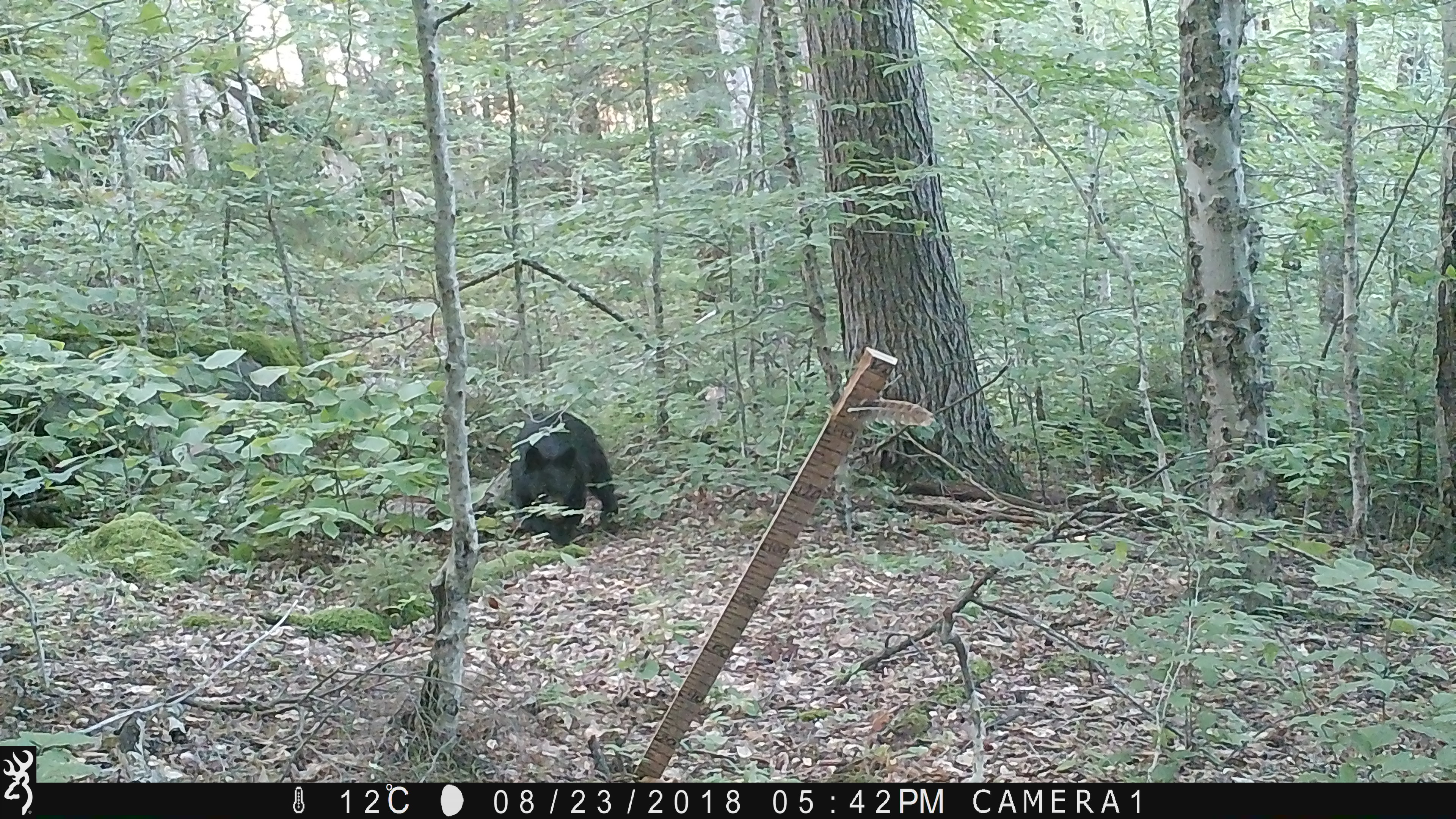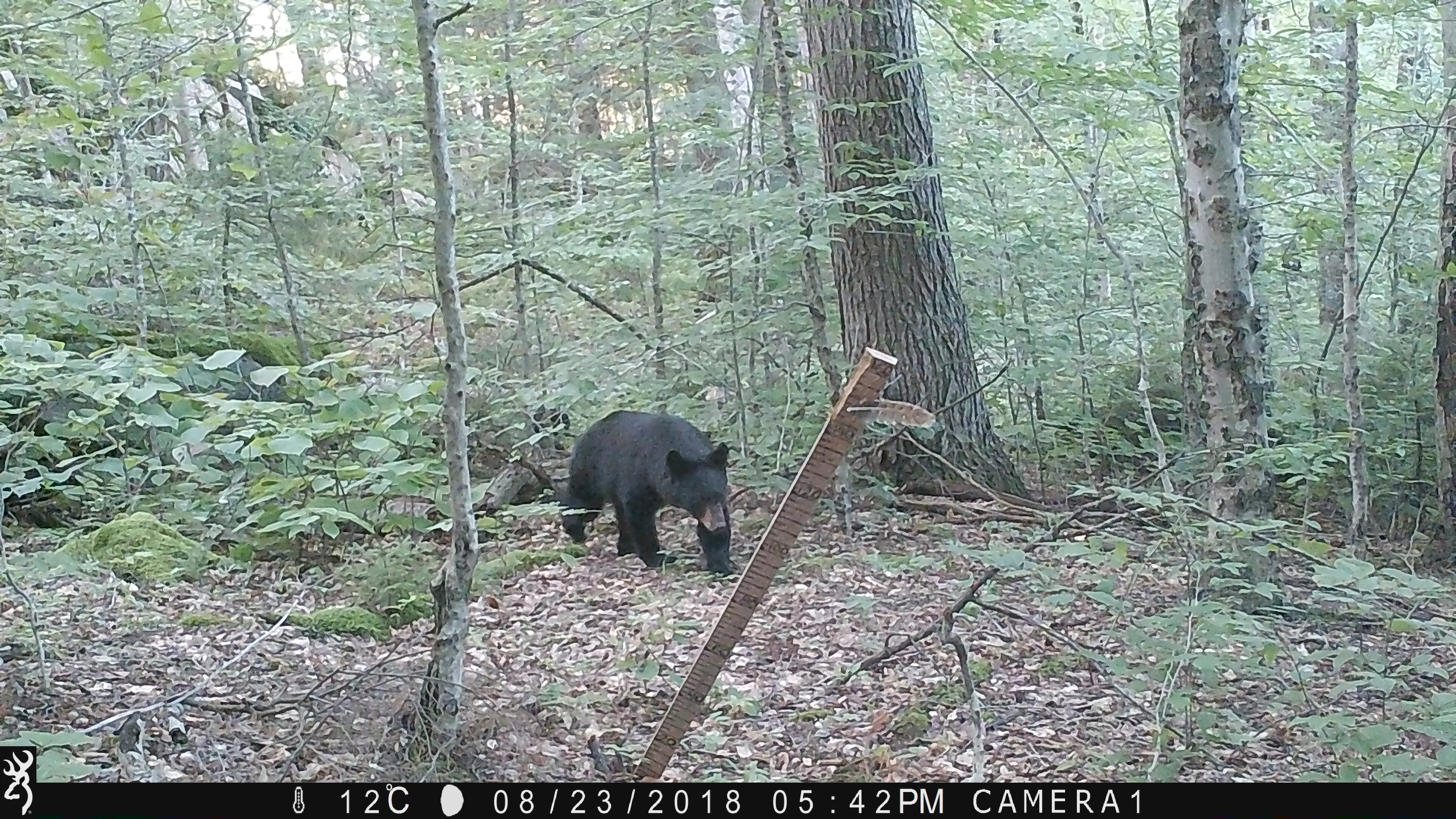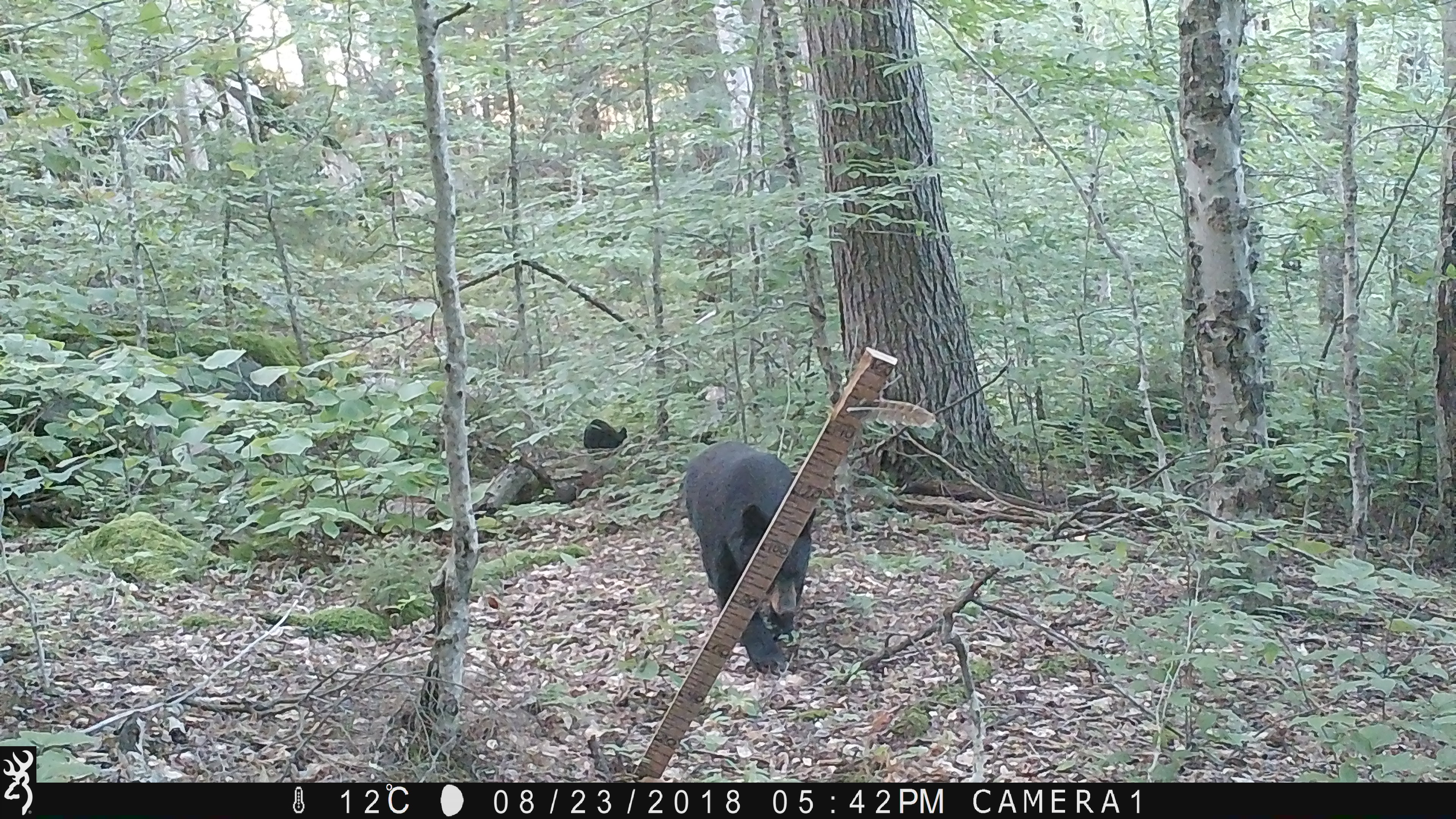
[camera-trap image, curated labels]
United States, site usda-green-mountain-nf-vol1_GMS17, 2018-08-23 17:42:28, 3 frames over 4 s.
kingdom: Animalia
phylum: Chordata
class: Mammalia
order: Carnivora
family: Ursidae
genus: Ursus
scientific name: Ursus americanus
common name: black bear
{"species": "black bear (Ursus americanus)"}